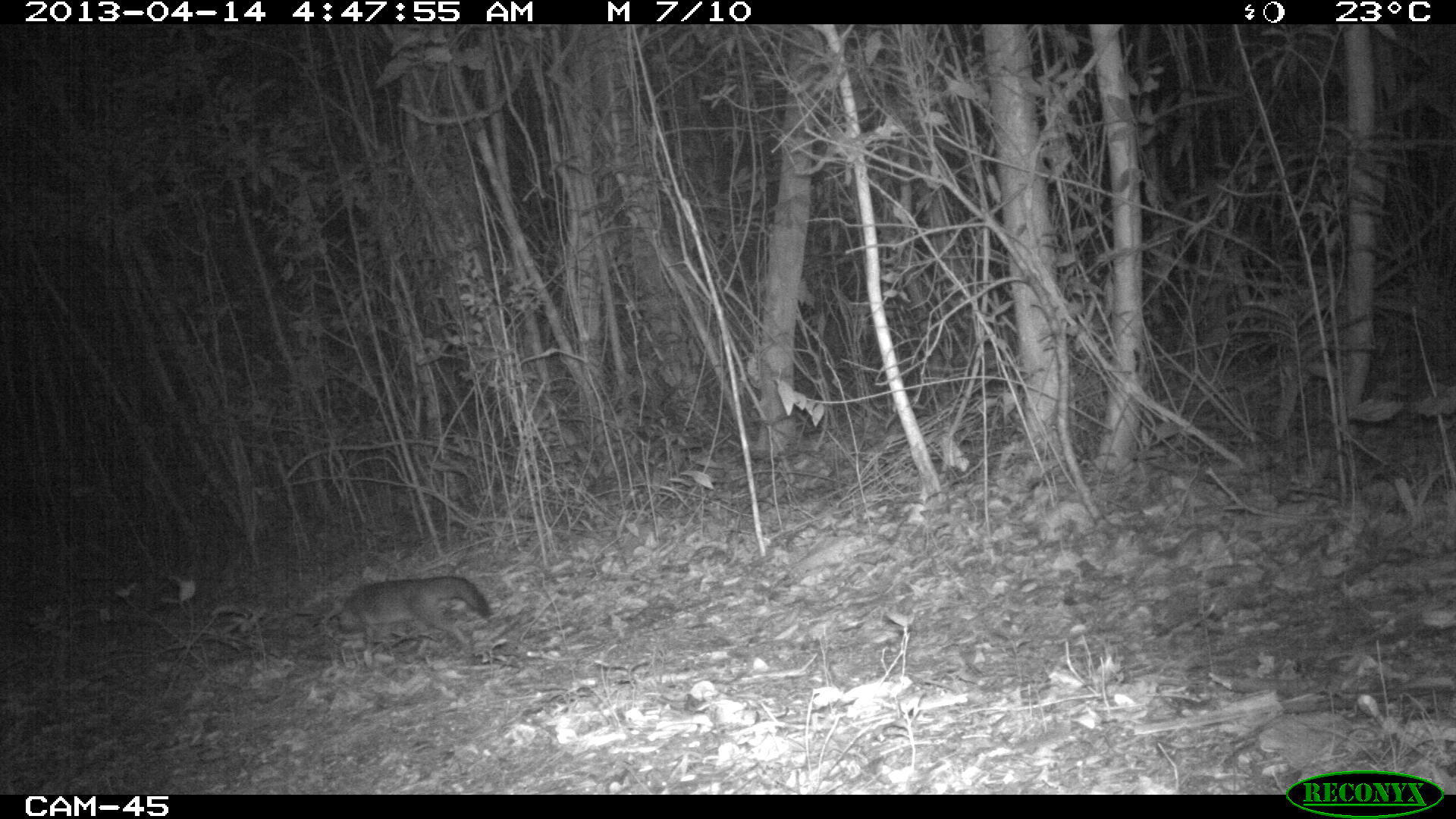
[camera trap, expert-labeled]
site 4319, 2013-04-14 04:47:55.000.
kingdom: Animalia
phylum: Chordata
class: Mammalia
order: Carnivora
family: Canidae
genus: Urocyon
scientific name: Urocyon cinereoargenteus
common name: gray fox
Urocyon cinereoargenteus (gray fox), count 1.